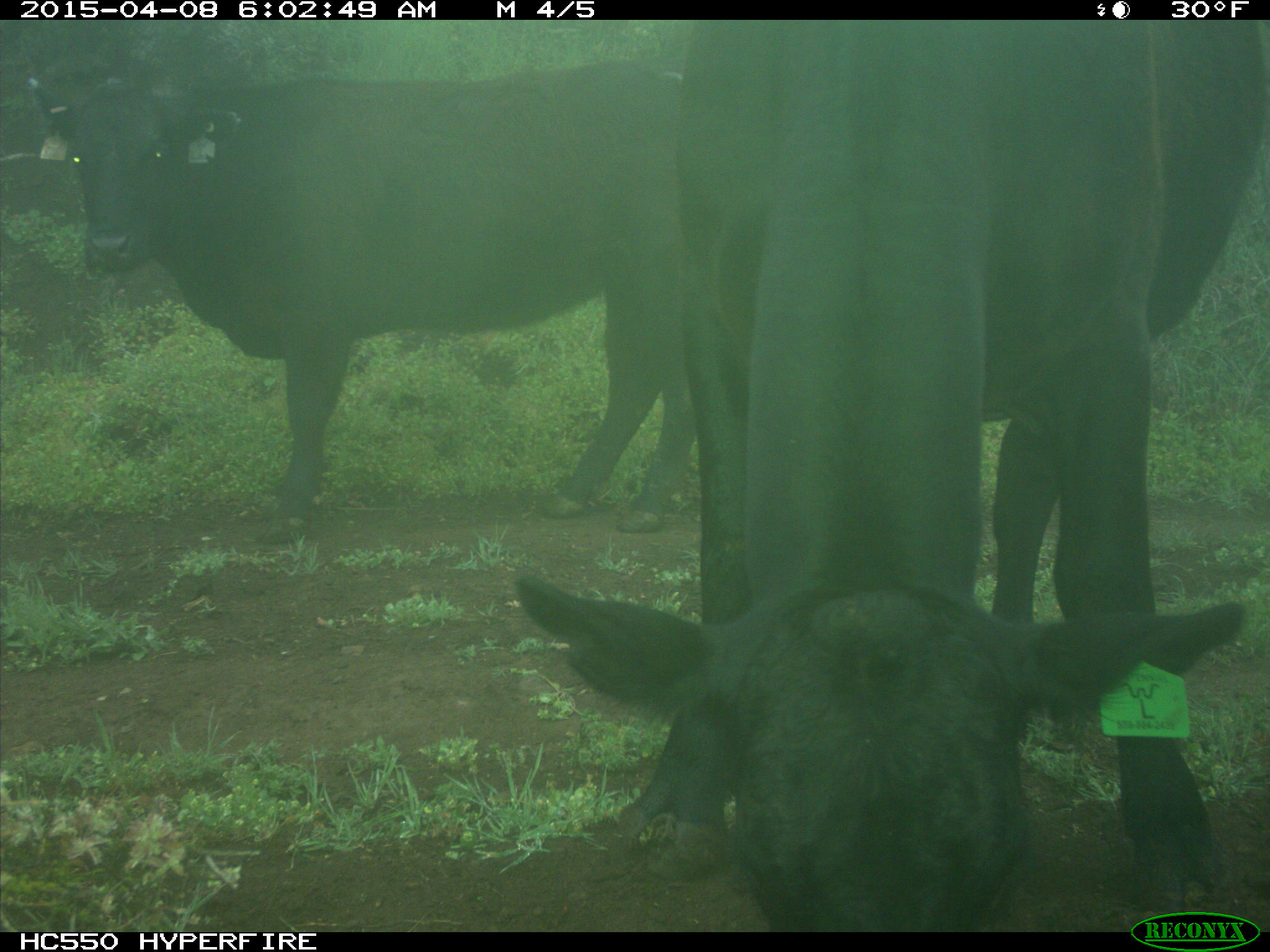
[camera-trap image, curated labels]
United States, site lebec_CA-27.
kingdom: Animalia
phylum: Chordata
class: Mammalia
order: Artiodactyla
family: Bovidae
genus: Bos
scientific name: Bos taurus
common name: domestic cow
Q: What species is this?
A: Bos taurus (domestic cow).